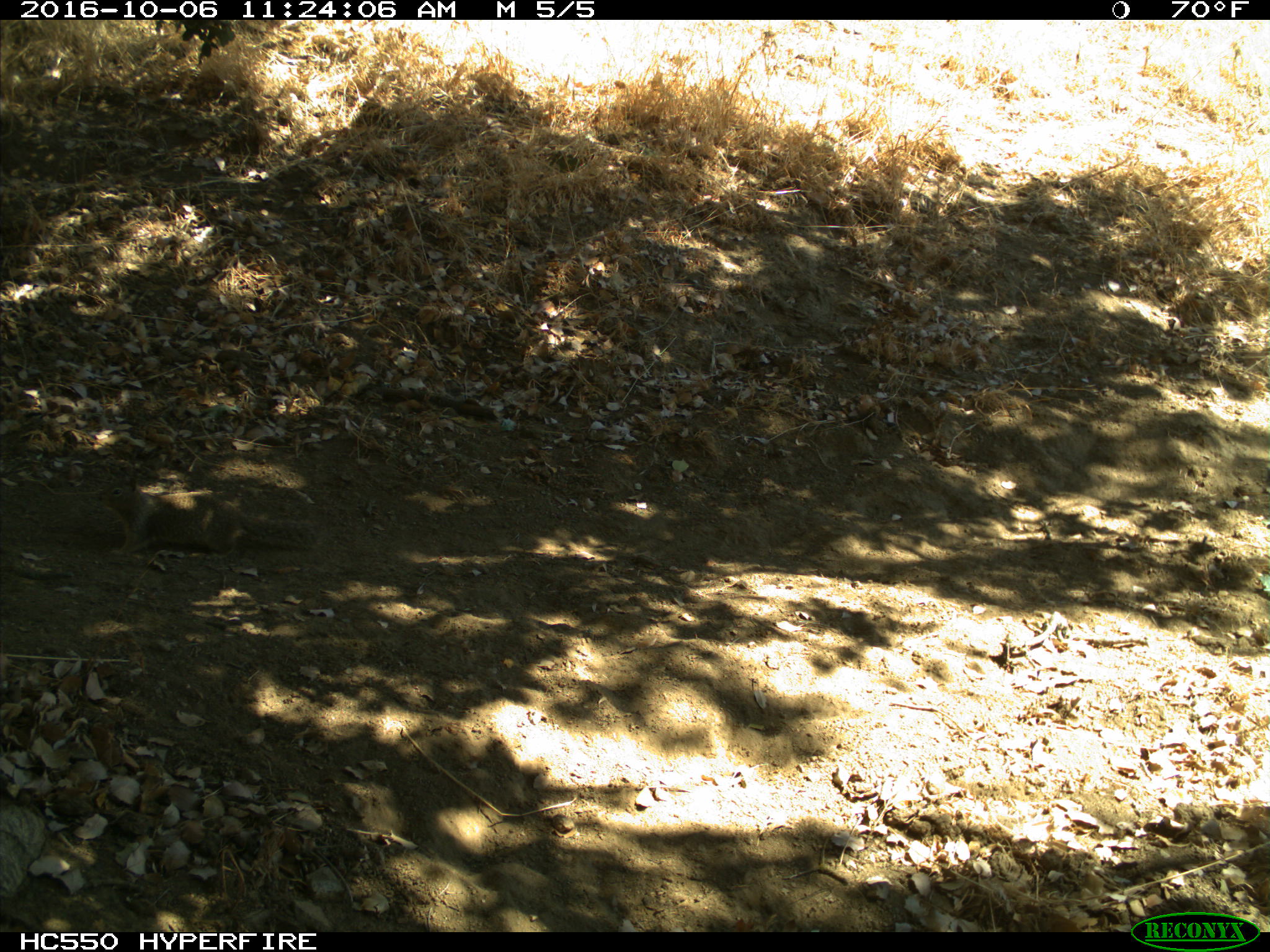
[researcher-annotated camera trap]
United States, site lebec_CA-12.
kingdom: Animalia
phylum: Chordata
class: Mammalia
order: Rodentia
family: Sciuridae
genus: Otospermophilus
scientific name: Otospermophilus beecheyi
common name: california ground squirrel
Otospermophilus beecheyi (california ground squirrel).